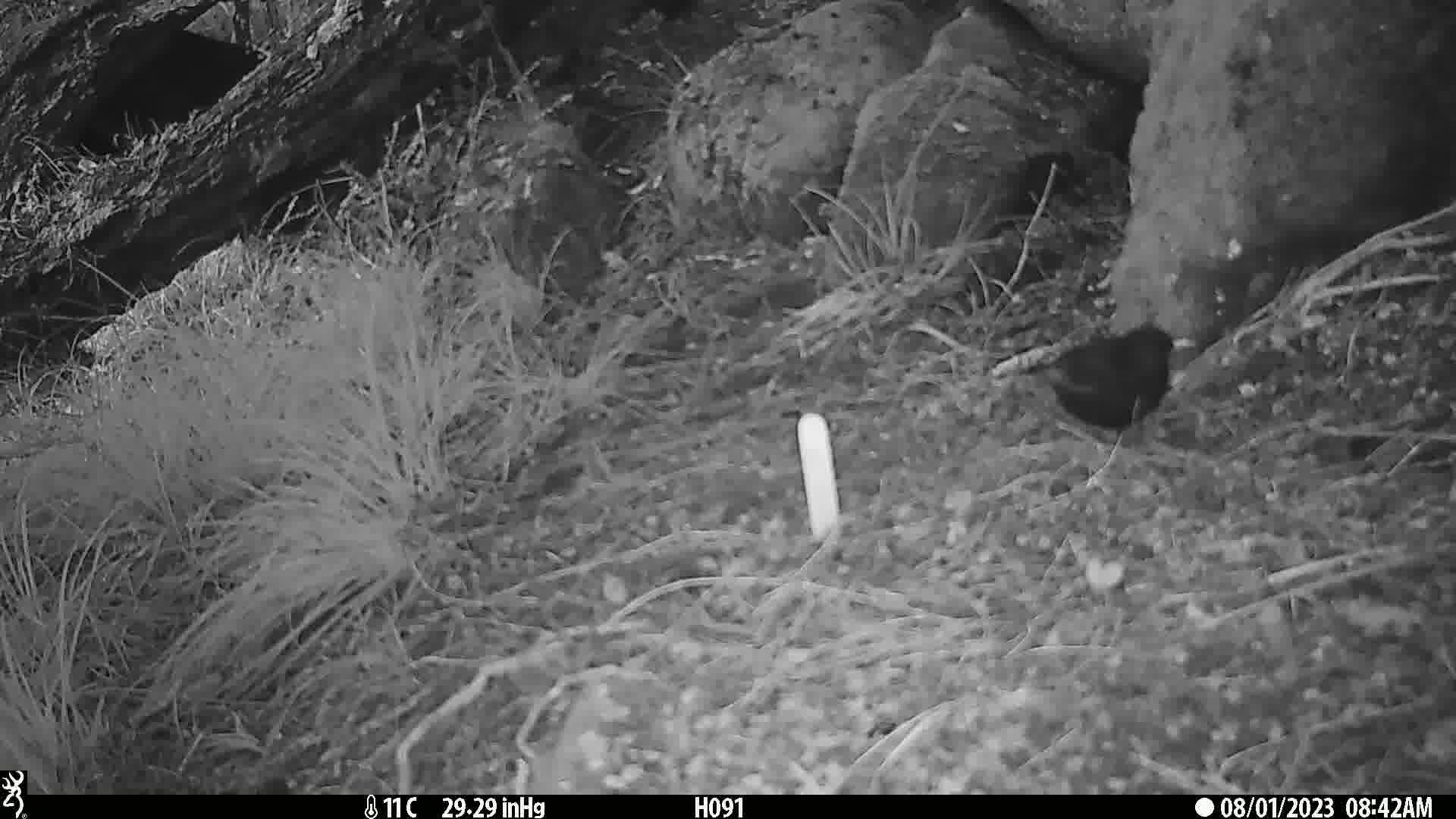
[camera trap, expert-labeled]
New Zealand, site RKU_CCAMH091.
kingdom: Animalia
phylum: Chordata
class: Aves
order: Passeriformes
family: Turdidae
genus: Turdus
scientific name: Turdus merula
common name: eurasian blackbird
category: blackbird